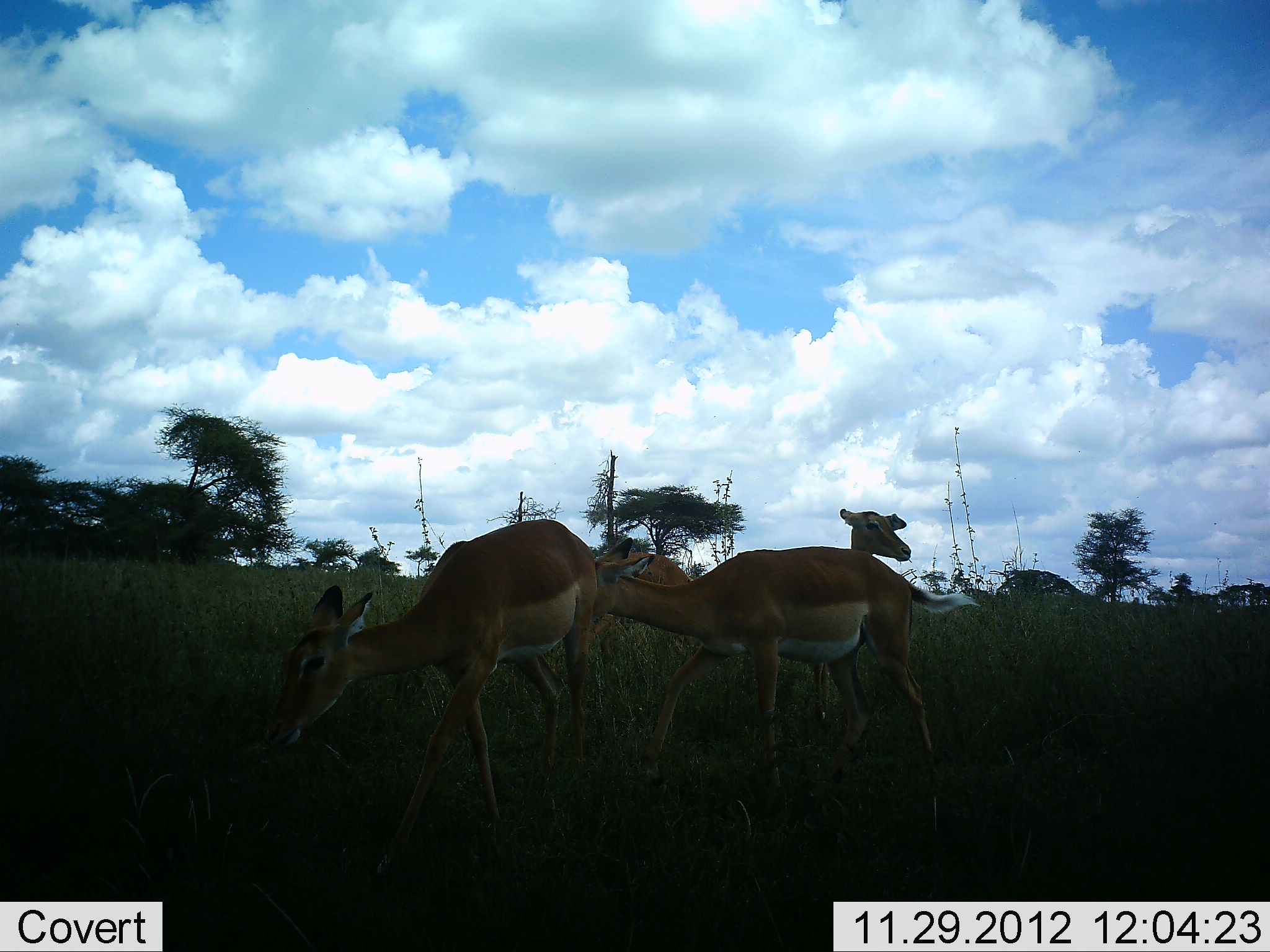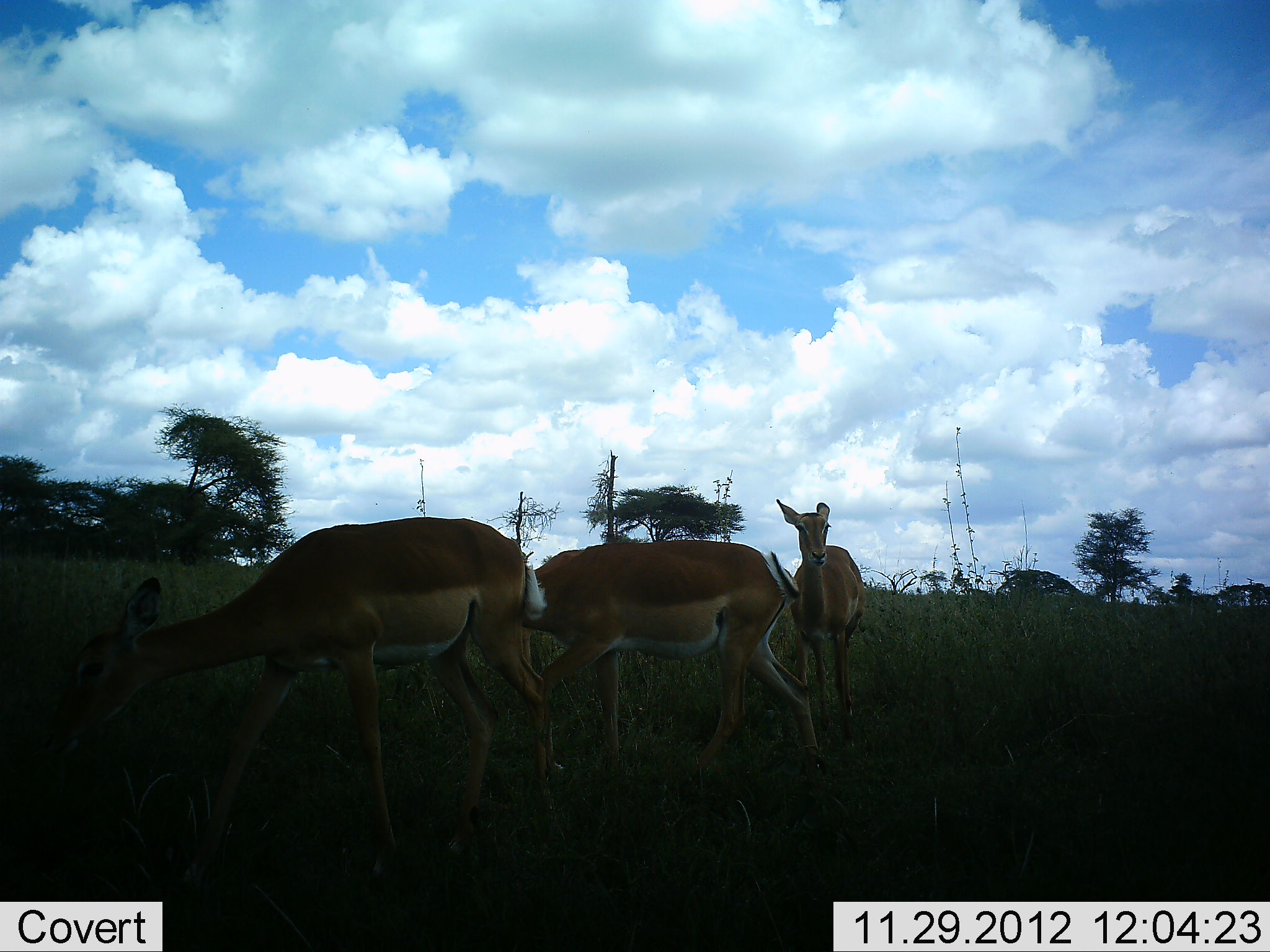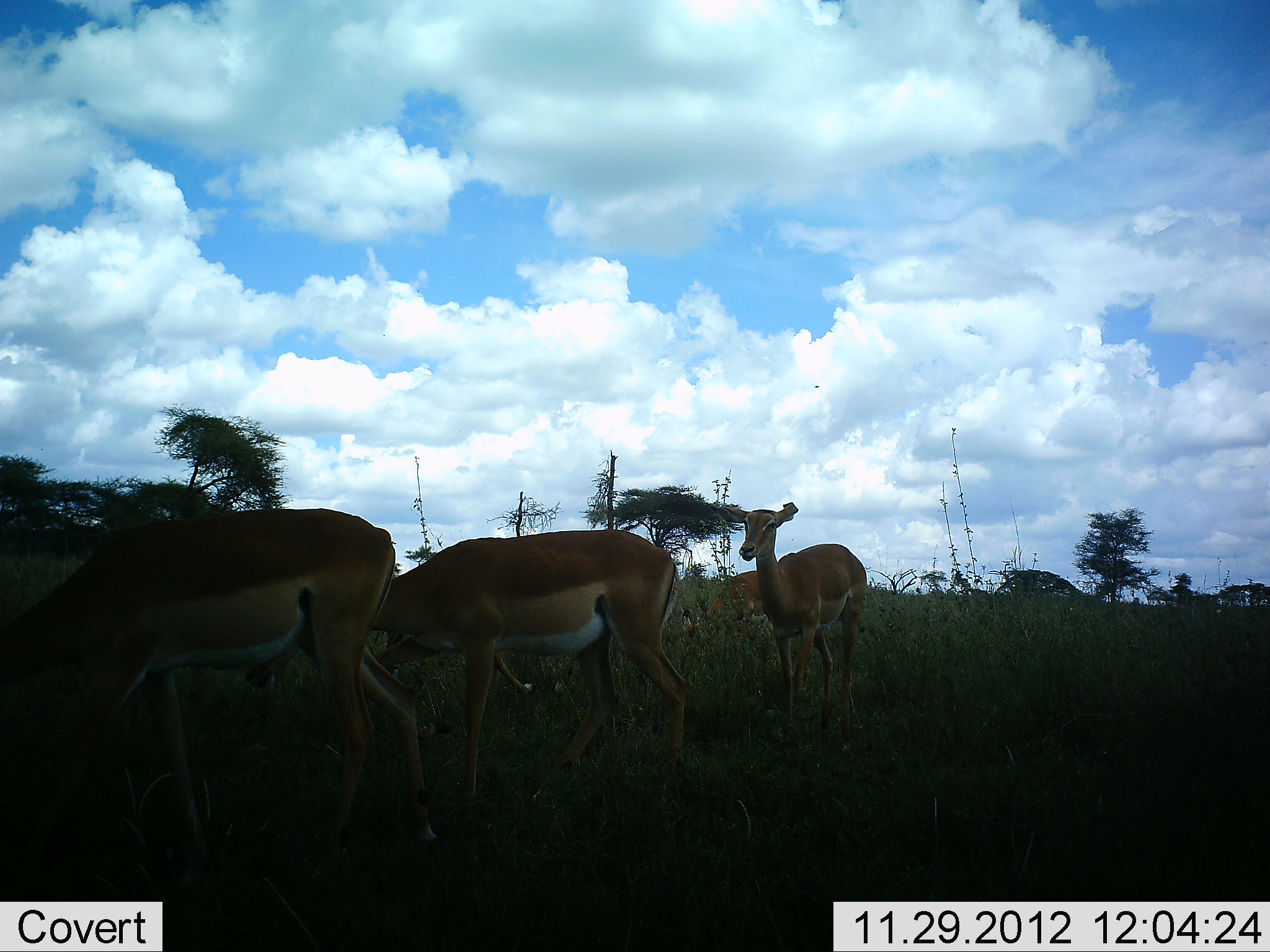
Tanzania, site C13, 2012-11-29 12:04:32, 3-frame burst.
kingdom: Animalia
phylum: Chordata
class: Mammalia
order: Artiodactyla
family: Bovidae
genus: Aepyceros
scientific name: Aepyceros melampus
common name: impala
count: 5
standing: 40%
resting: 0%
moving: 90%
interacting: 0%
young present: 0%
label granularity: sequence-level